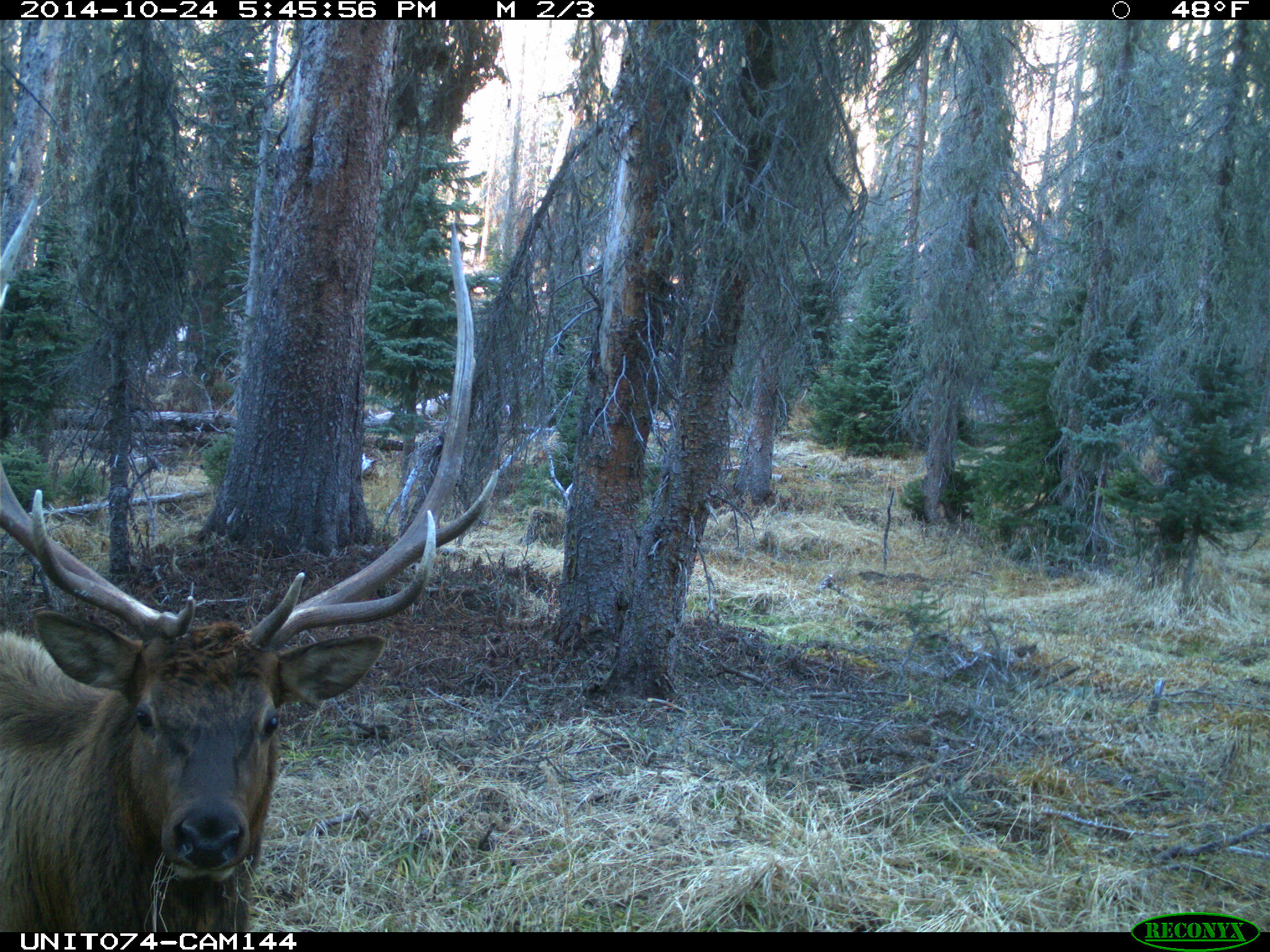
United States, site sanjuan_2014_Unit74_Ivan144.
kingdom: Animalia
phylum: Chordata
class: Mammalia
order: Artiodactyla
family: Cervidae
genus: Cervus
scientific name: Cervus elaphus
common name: red deer